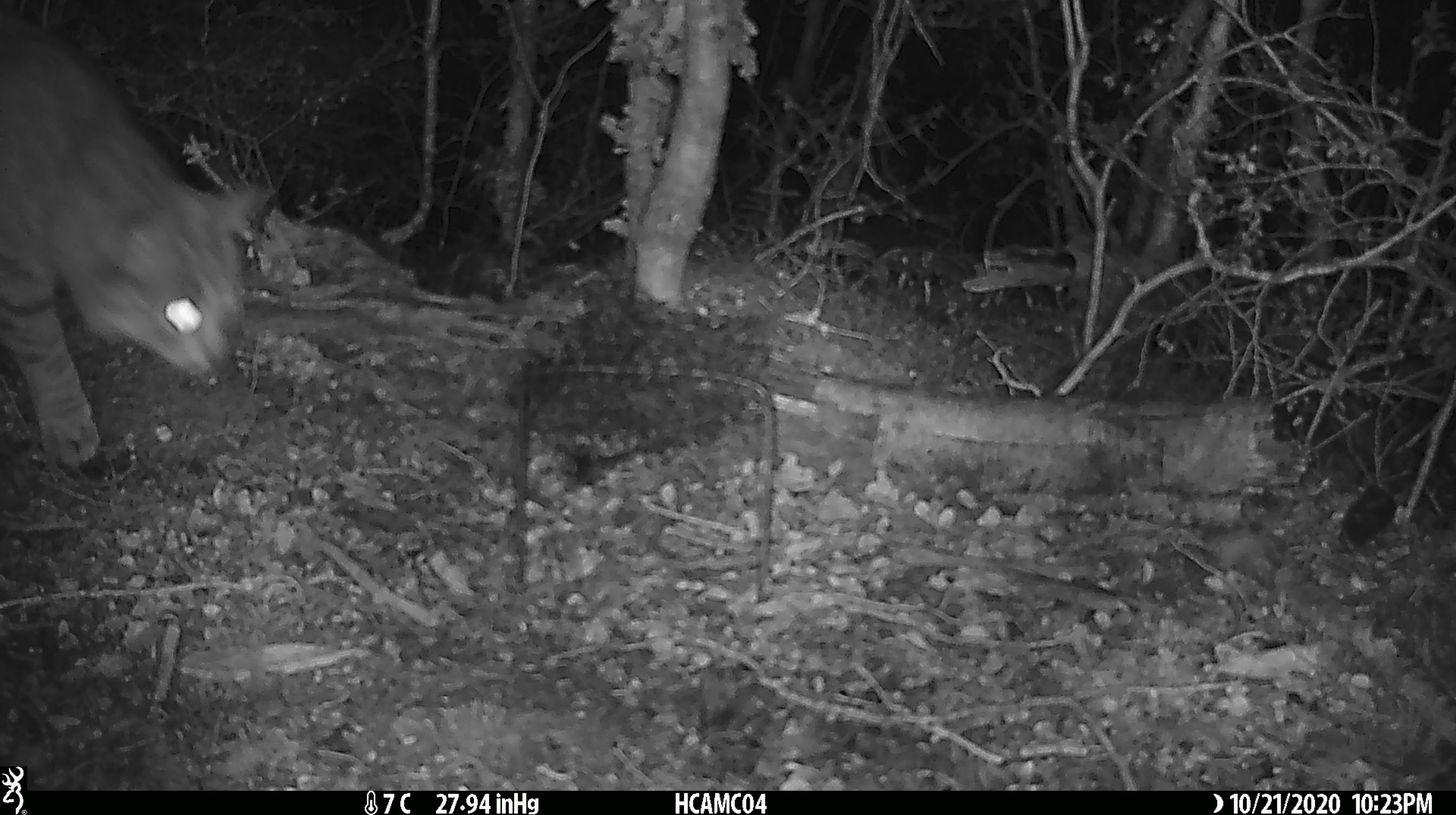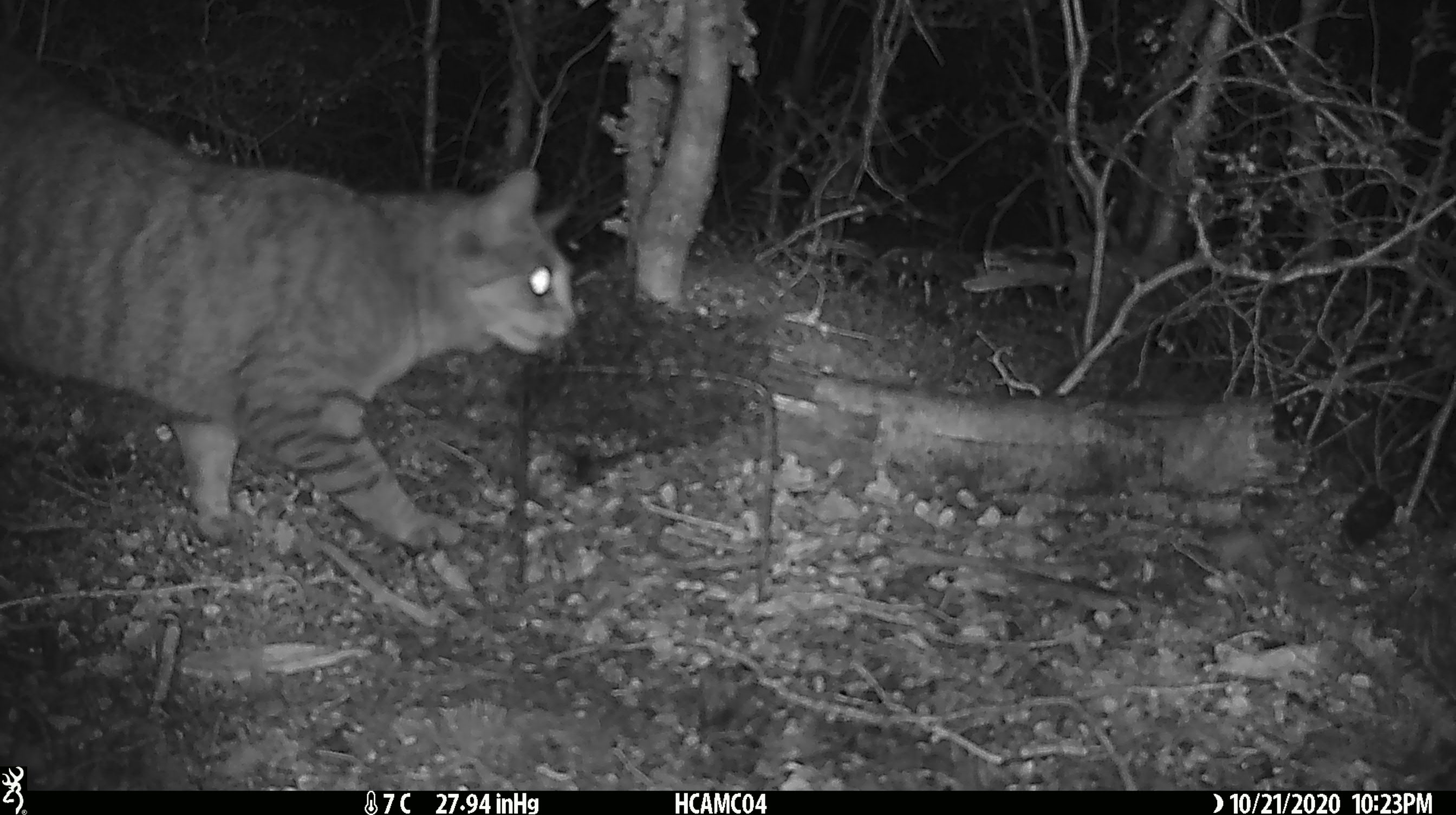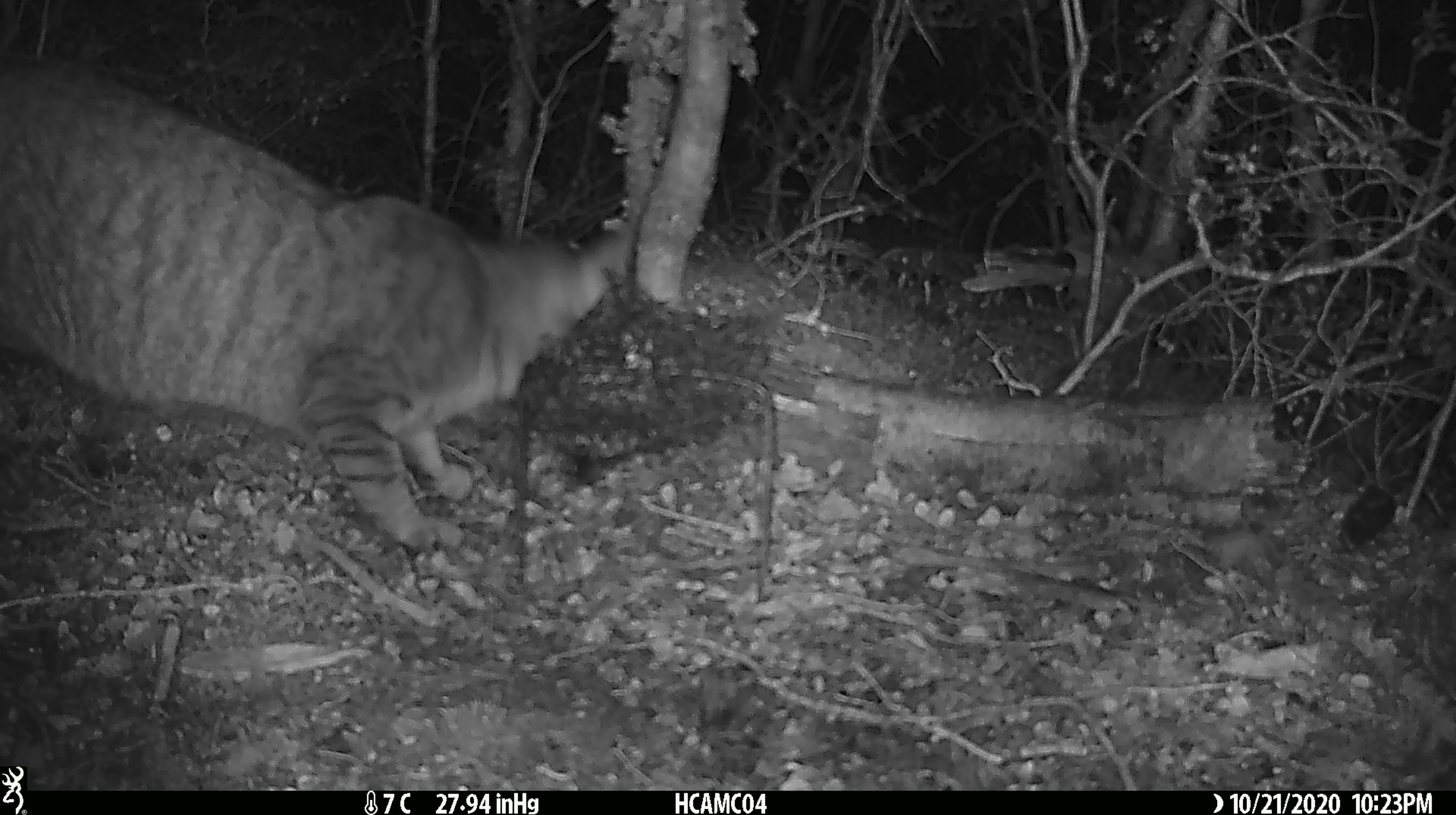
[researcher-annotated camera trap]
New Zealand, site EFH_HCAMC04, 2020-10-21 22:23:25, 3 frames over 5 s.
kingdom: Animalia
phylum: Chordata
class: Mammalia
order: Carnivora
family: Felidae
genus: Felis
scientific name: Felis catus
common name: domestic cat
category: cat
Cat (domestic cat) (Felis catus).